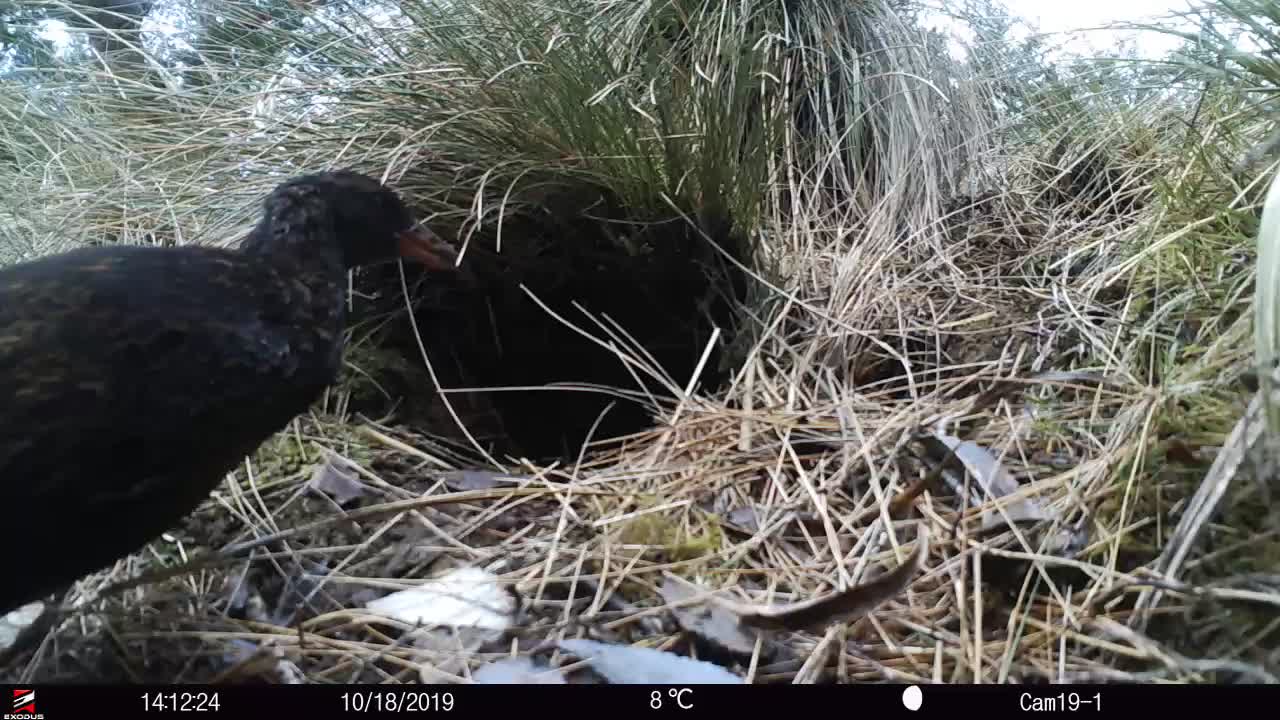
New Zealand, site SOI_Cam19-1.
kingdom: Animalia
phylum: Chordata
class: Aves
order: Gruiformes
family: Rallidae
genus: Gallirallus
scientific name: Gallirallus australis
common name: weka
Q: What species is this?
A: Weka (Gallirallus australis).